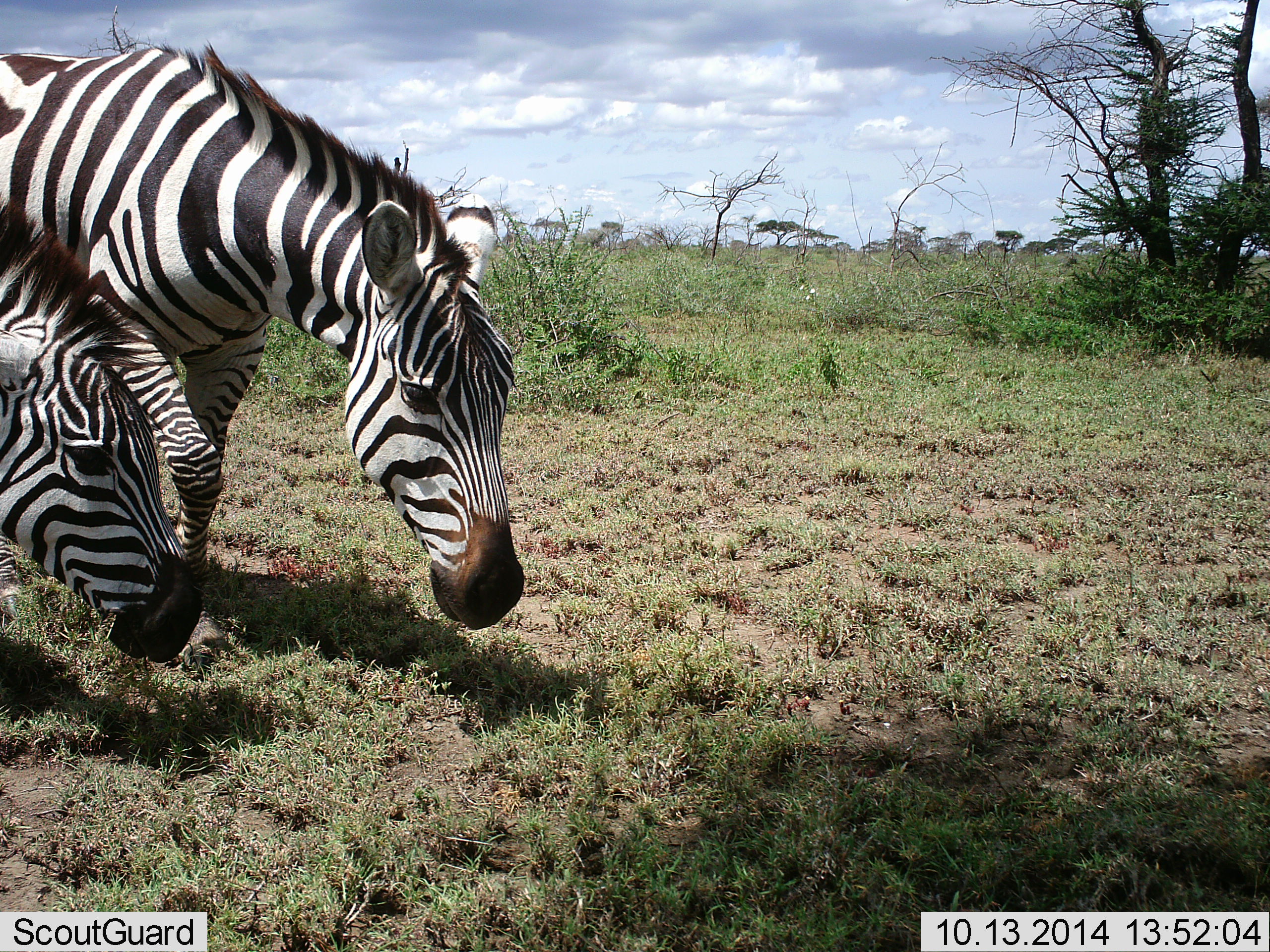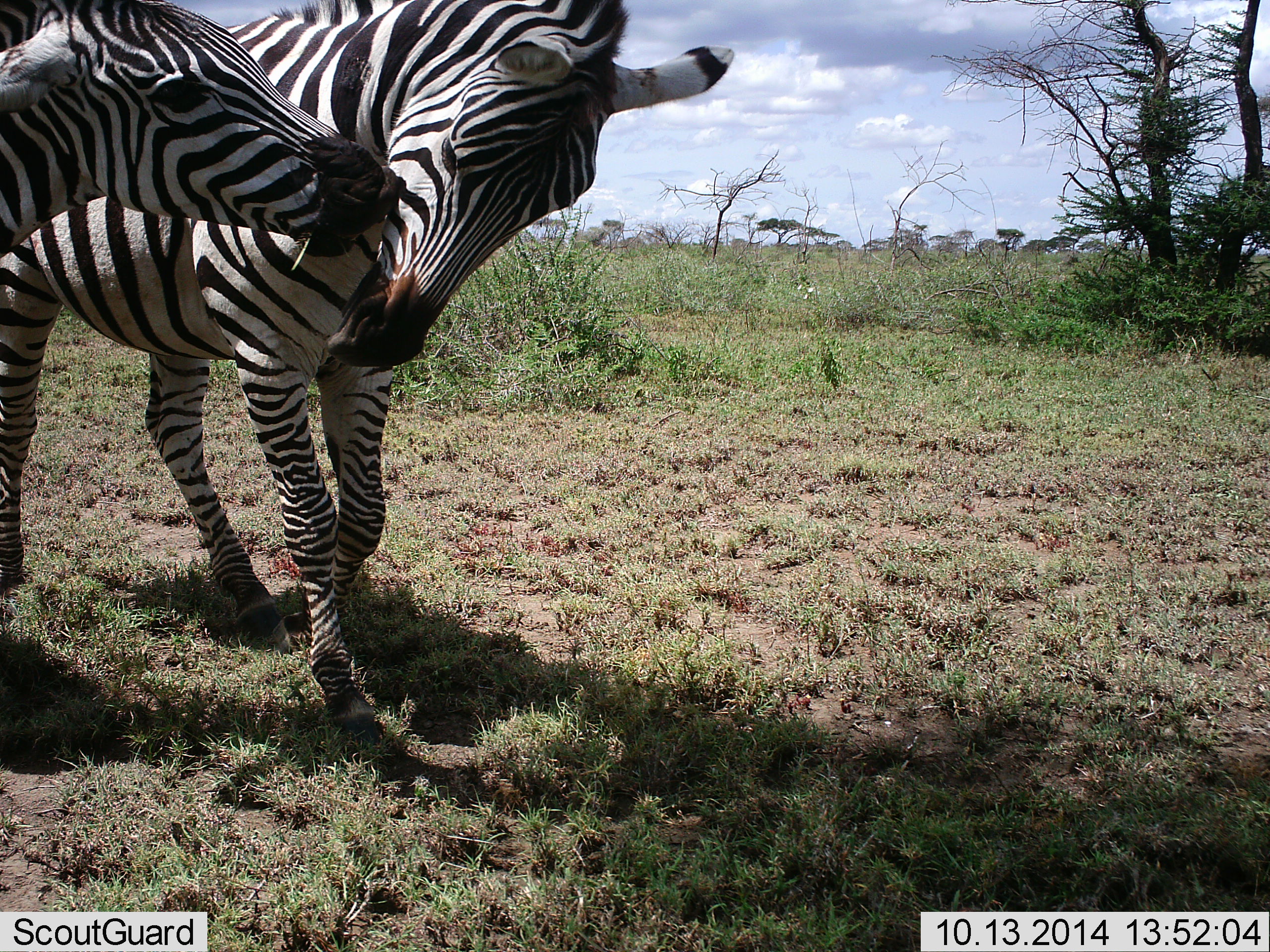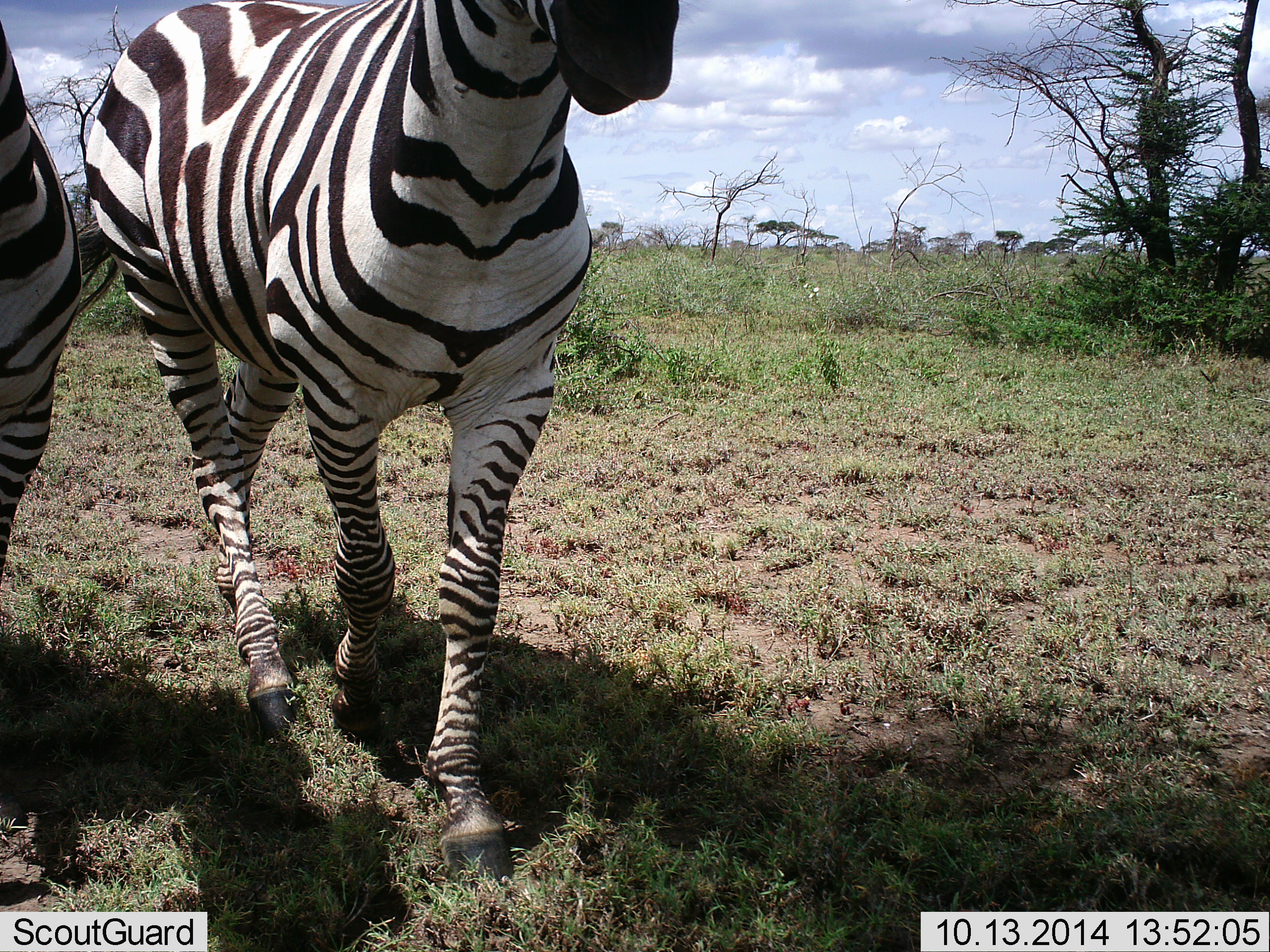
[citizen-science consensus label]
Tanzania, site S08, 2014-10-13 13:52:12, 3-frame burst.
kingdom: Animalia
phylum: Chordata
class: Mammalia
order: Perissodactyla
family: Equidae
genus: Equus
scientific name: Equus quagga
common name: plains zebra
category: zebra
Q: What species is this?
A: Zebra (plains zebra) (Equus quagga).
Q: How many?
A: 2.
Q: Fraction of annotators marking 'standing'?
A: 10%.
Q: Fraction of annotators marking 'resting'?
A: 0%.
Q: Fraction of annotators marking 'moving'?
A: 10%.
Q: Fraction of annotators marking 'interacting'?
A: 100%.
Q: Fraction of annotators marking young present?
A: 0%.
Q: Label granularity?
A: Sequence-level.